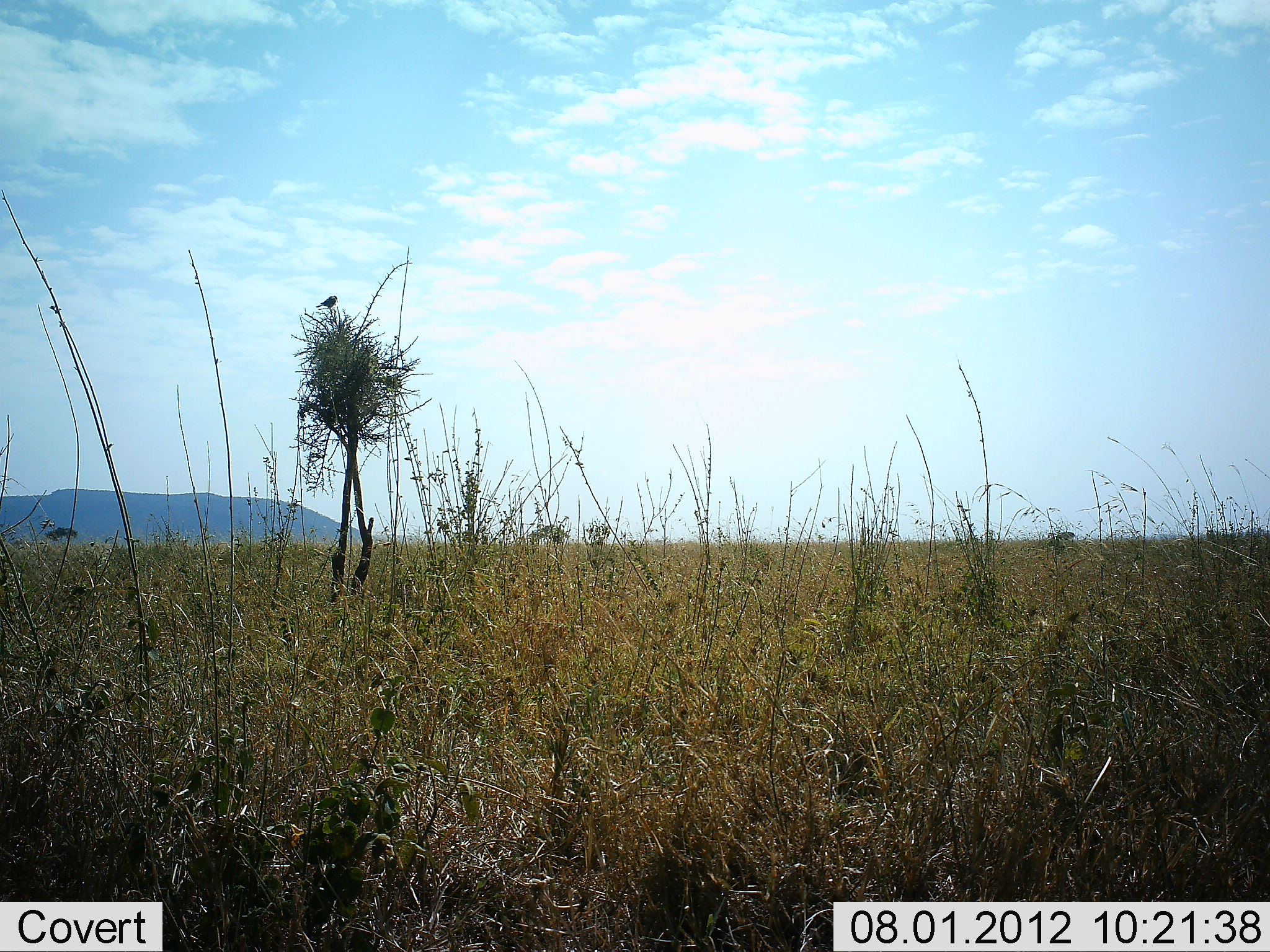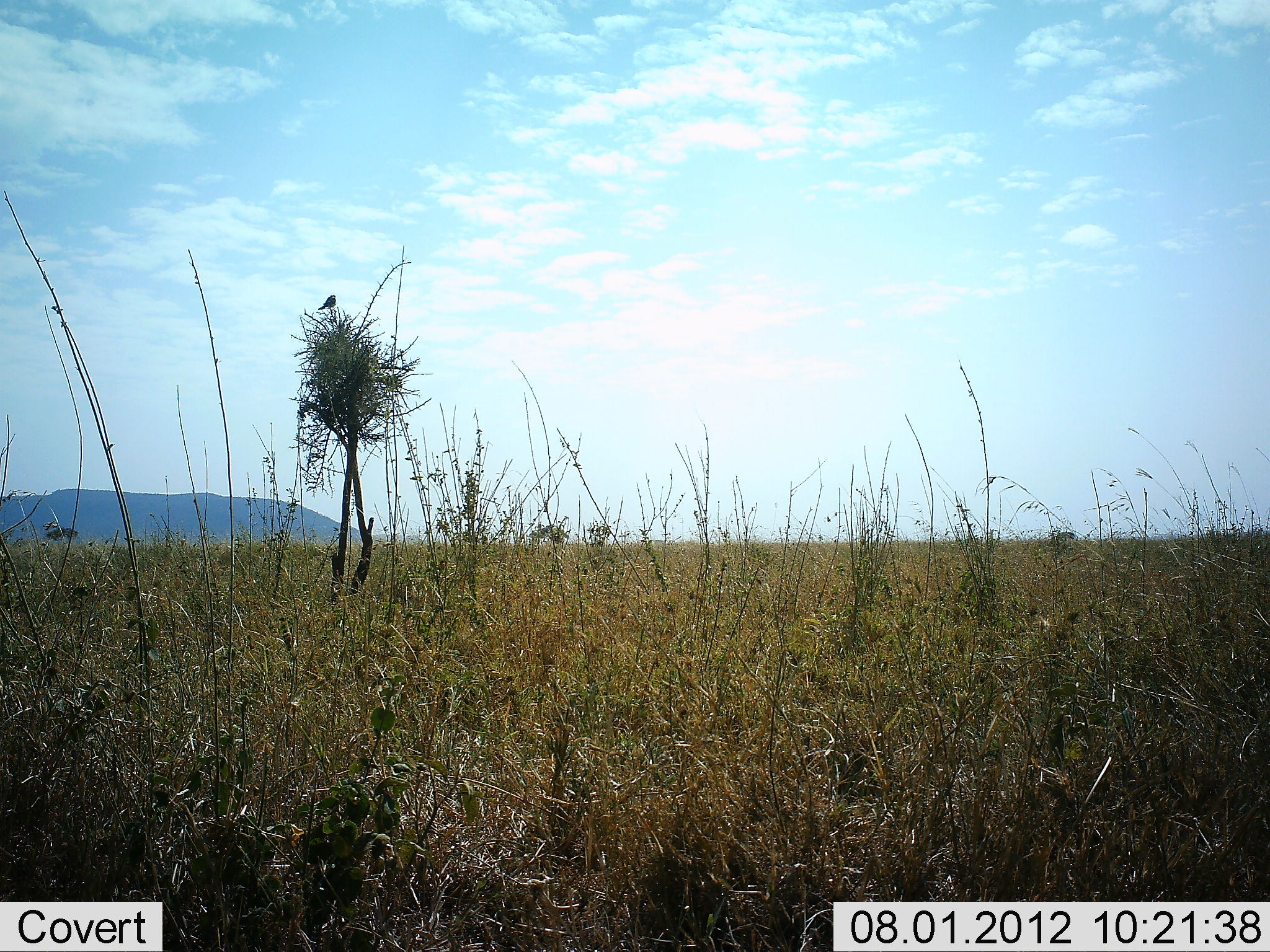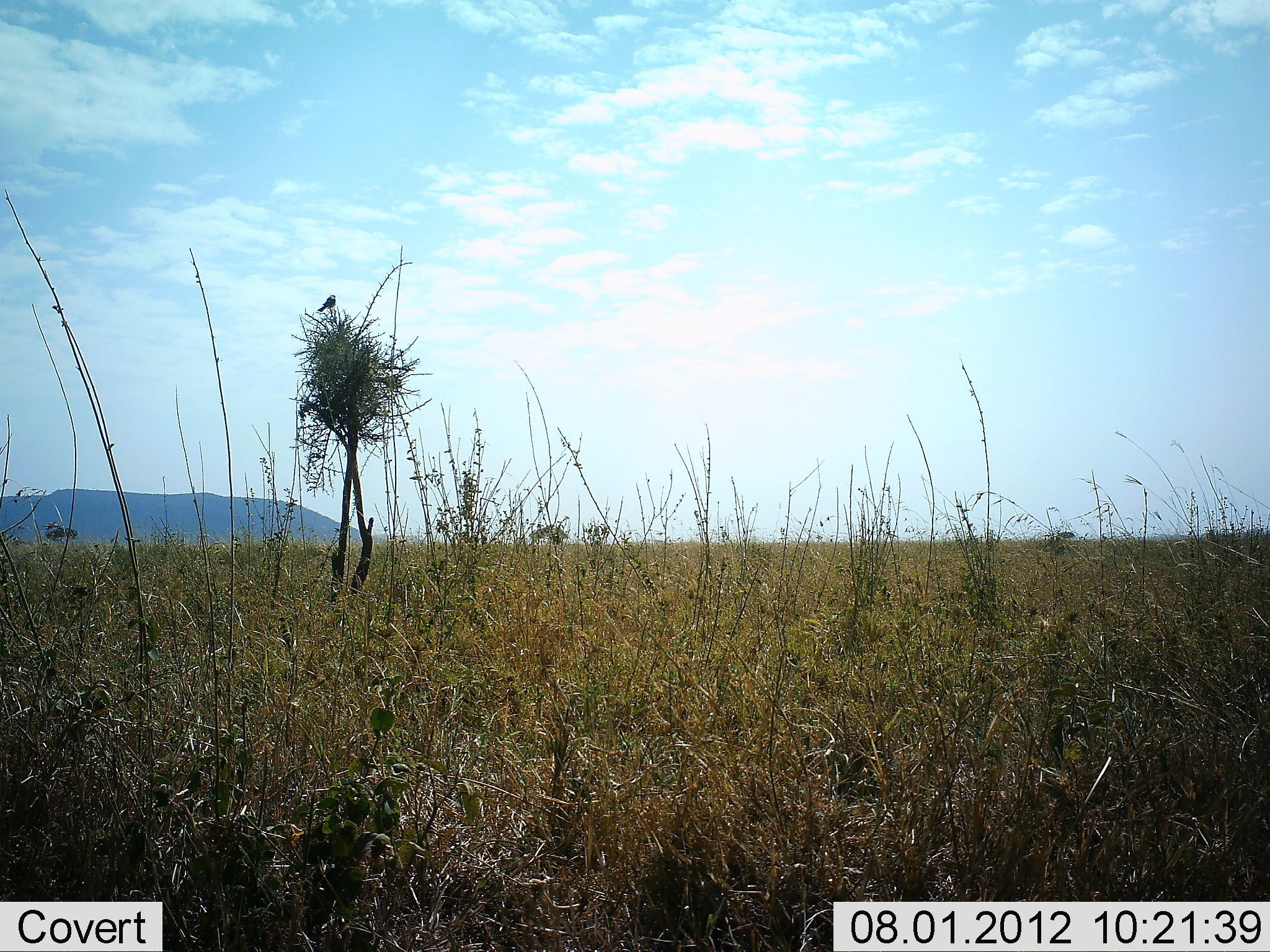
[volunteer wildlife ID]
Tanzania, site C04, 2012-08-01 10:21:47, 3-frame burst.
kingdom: Animalia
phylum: Chordata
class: Aves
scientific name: Aves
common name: bird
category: otherbird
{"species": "otherbird (bird) (Aves)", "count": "1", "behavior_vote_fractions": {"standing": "36%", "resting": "64%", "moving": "0%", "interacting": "0%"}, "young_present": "0%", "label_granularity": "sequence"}